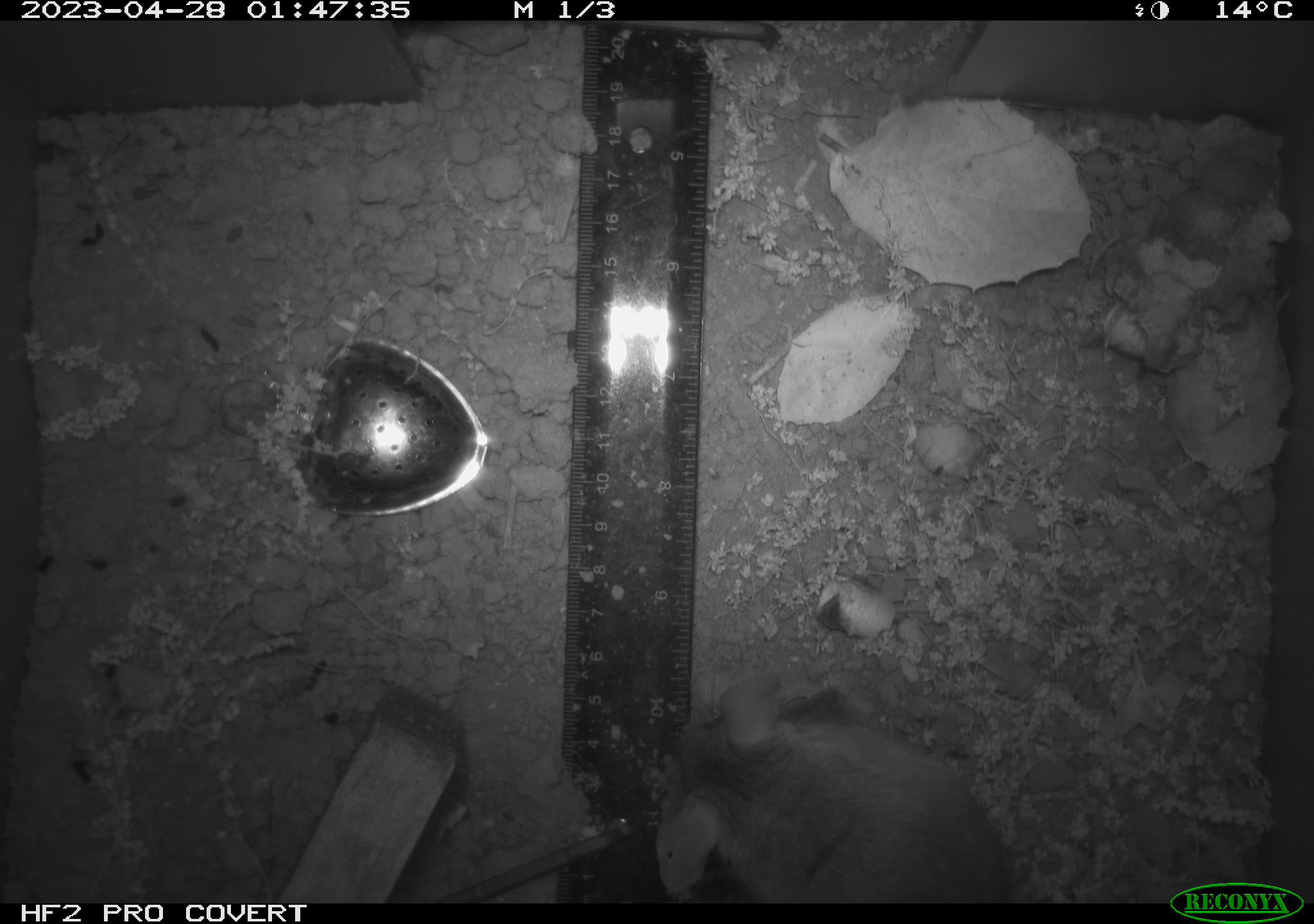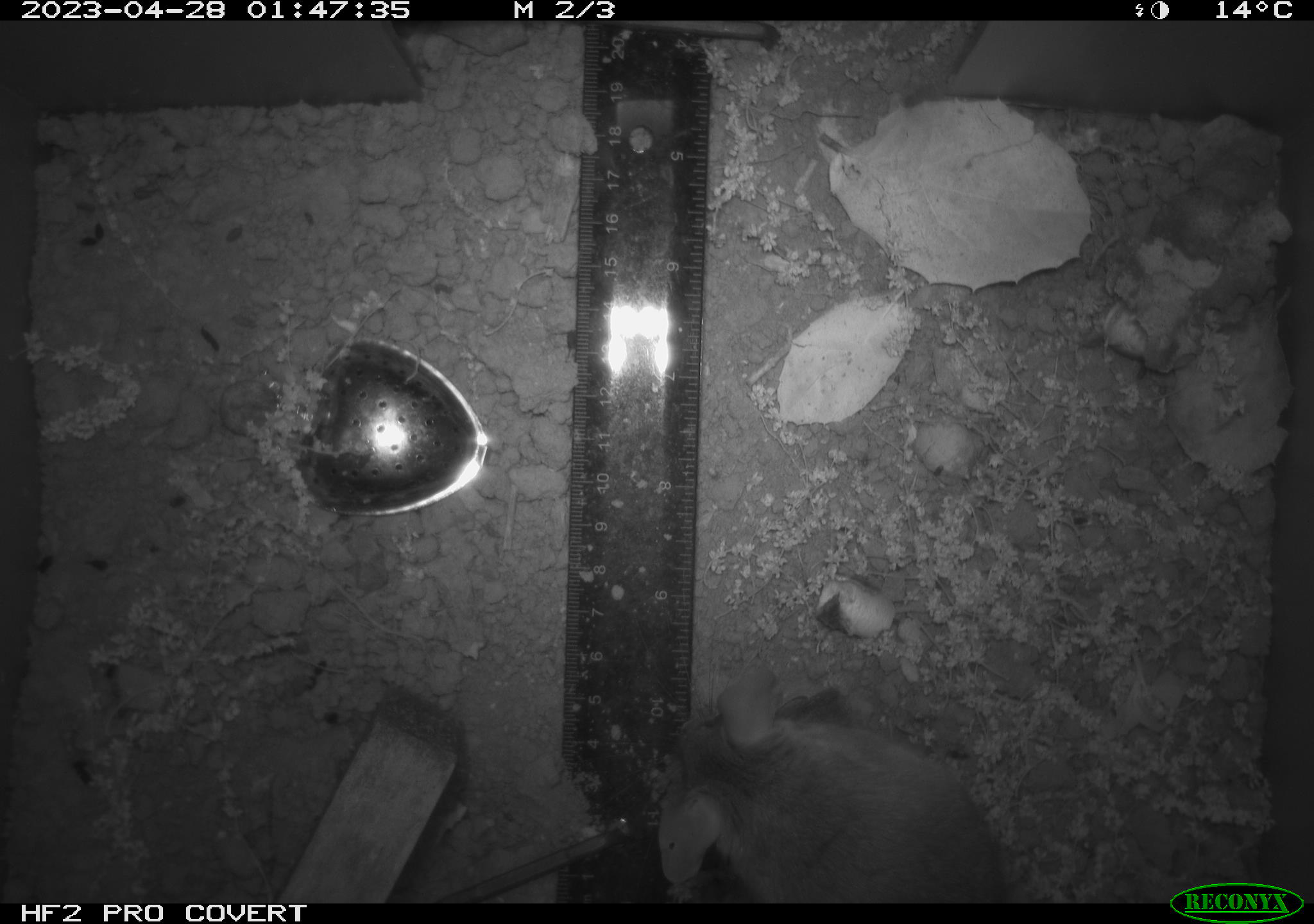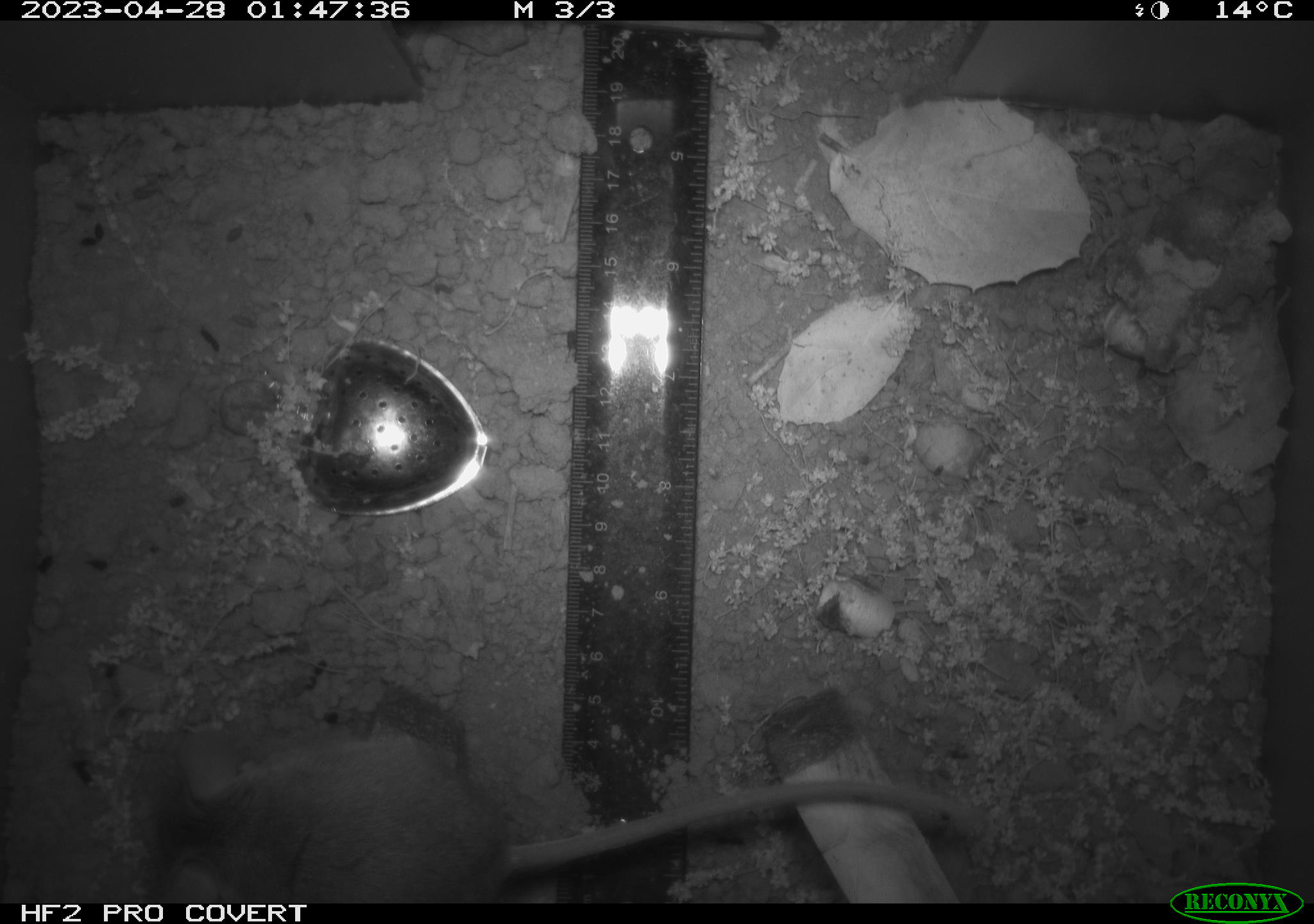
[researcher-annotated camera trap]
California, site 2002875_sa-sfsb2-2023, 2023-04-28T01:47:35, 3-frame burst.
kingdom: Animalia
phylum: Chordata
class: Mammalia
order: Rodentia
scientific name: Rodentia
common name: mouse species